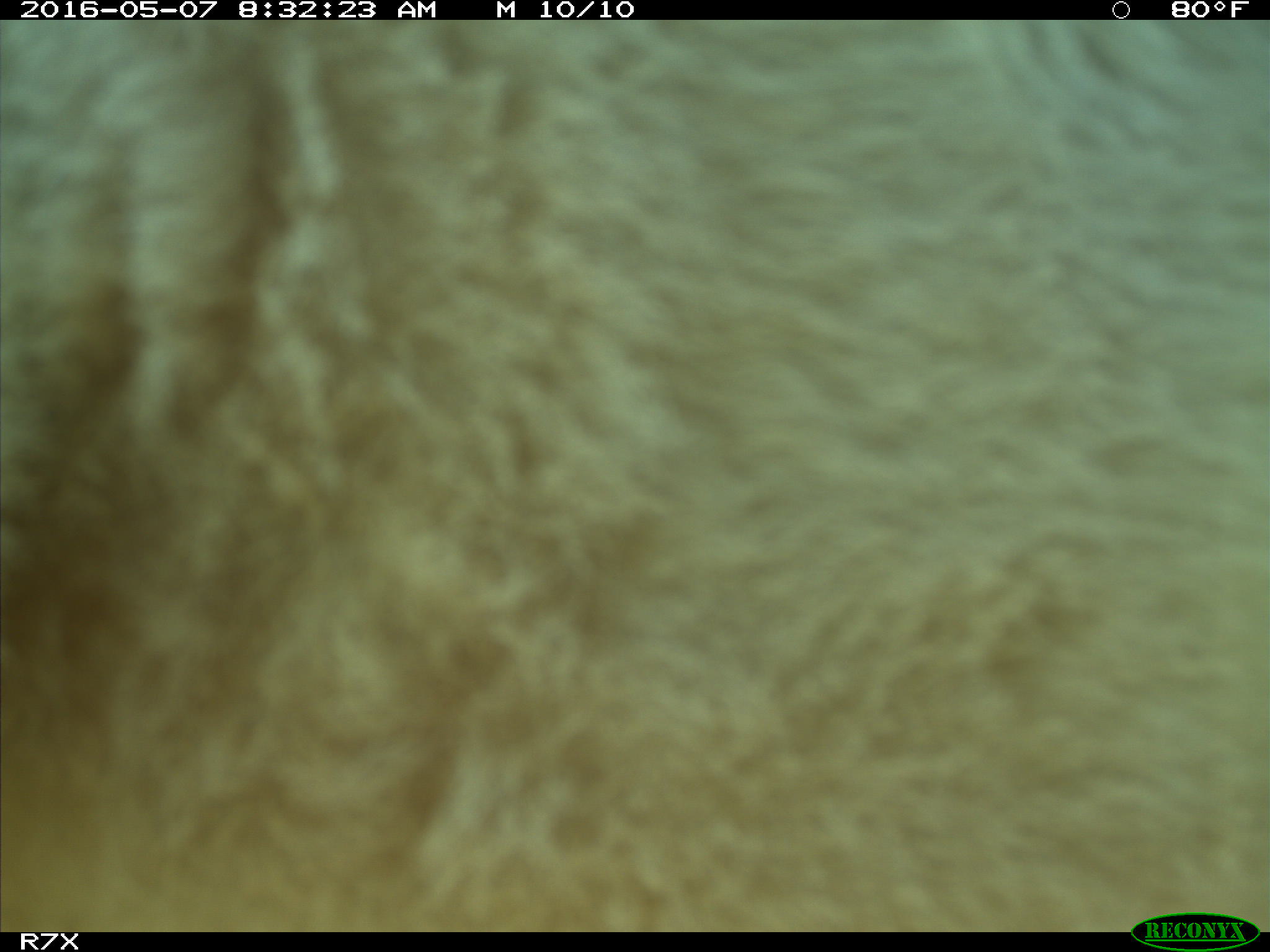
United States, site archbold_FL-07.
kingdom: Animalia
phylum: Chordata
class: Mammalia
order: Artiodactyla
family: Bovidae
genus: Bos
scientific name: Bos taurus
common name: domestic cow